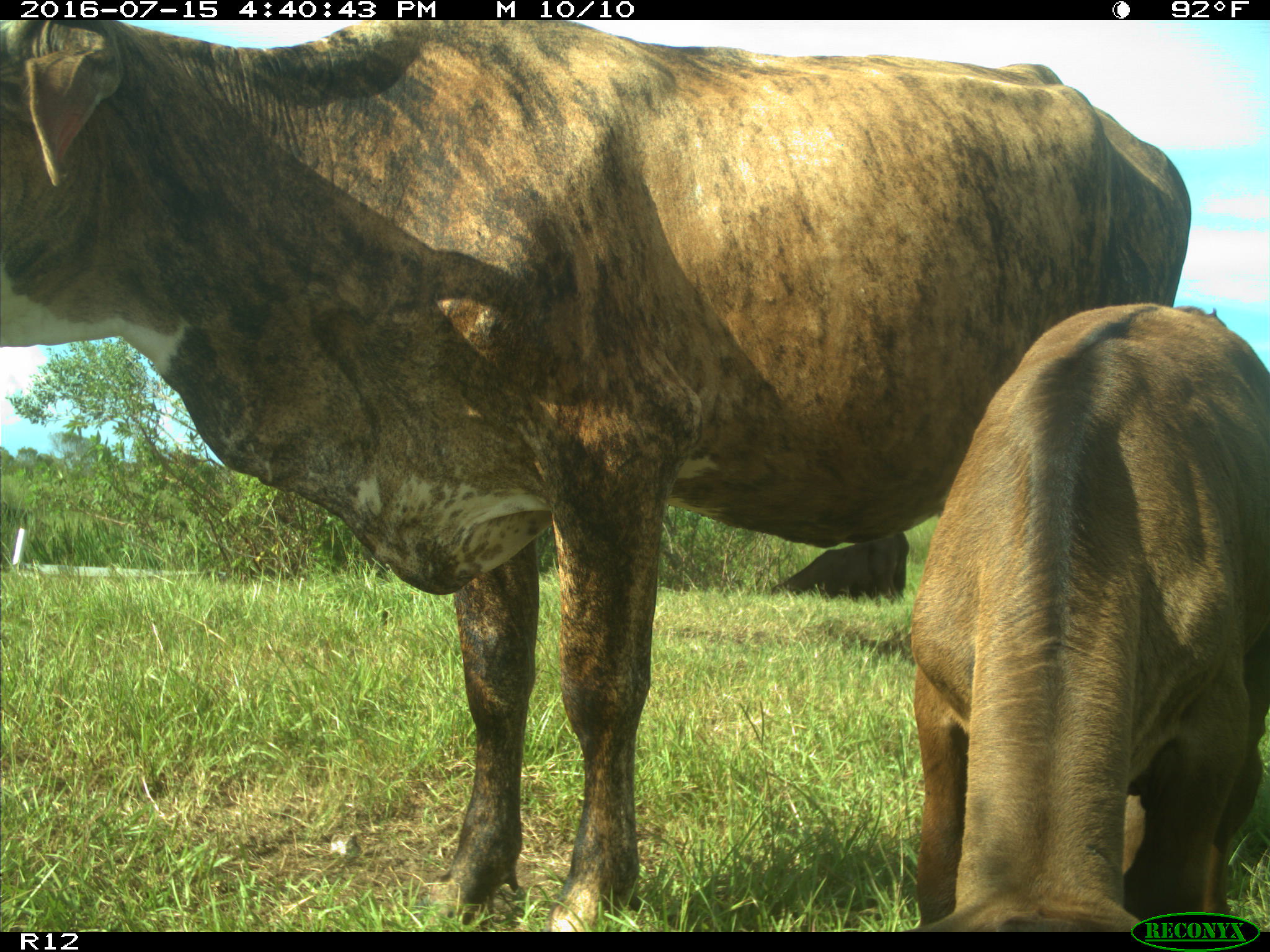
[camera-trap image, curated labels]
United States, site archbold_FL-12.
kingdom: Animalia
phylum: Chordata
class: Mammalia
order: Artiodactyla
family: Bovidae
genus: Bos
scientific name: Bos taurus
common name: domestic cow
Bos taurus (domestic cow).